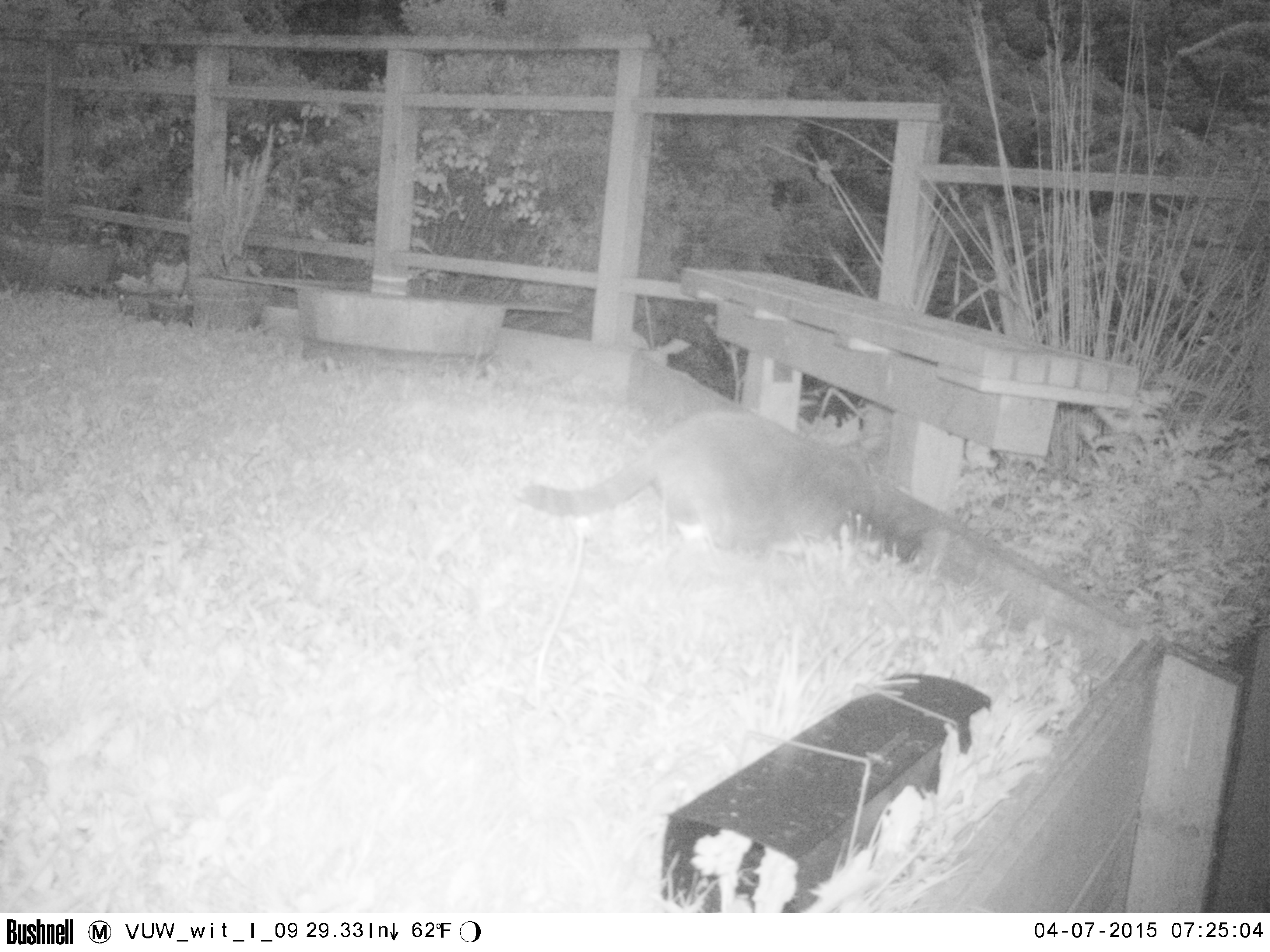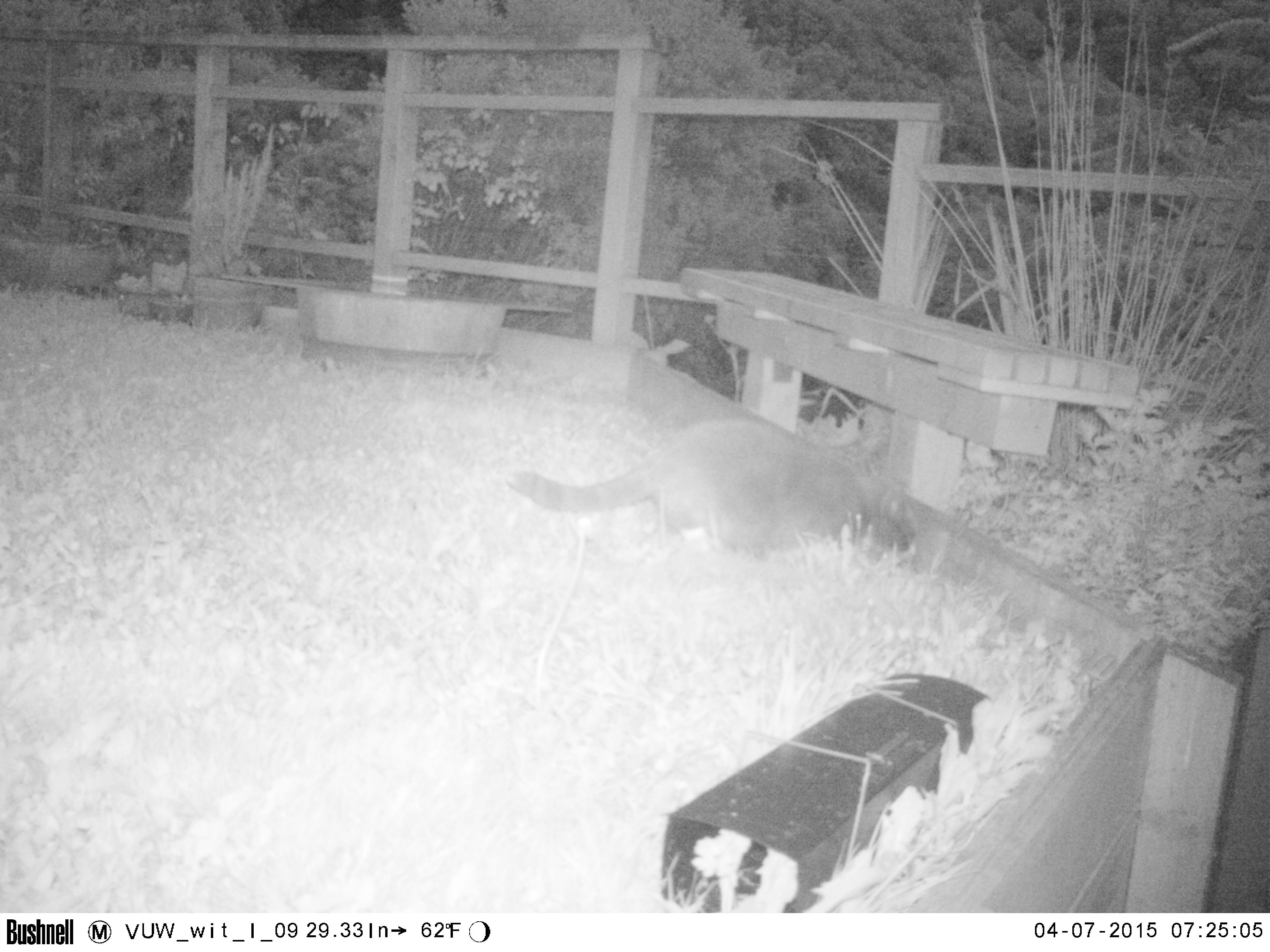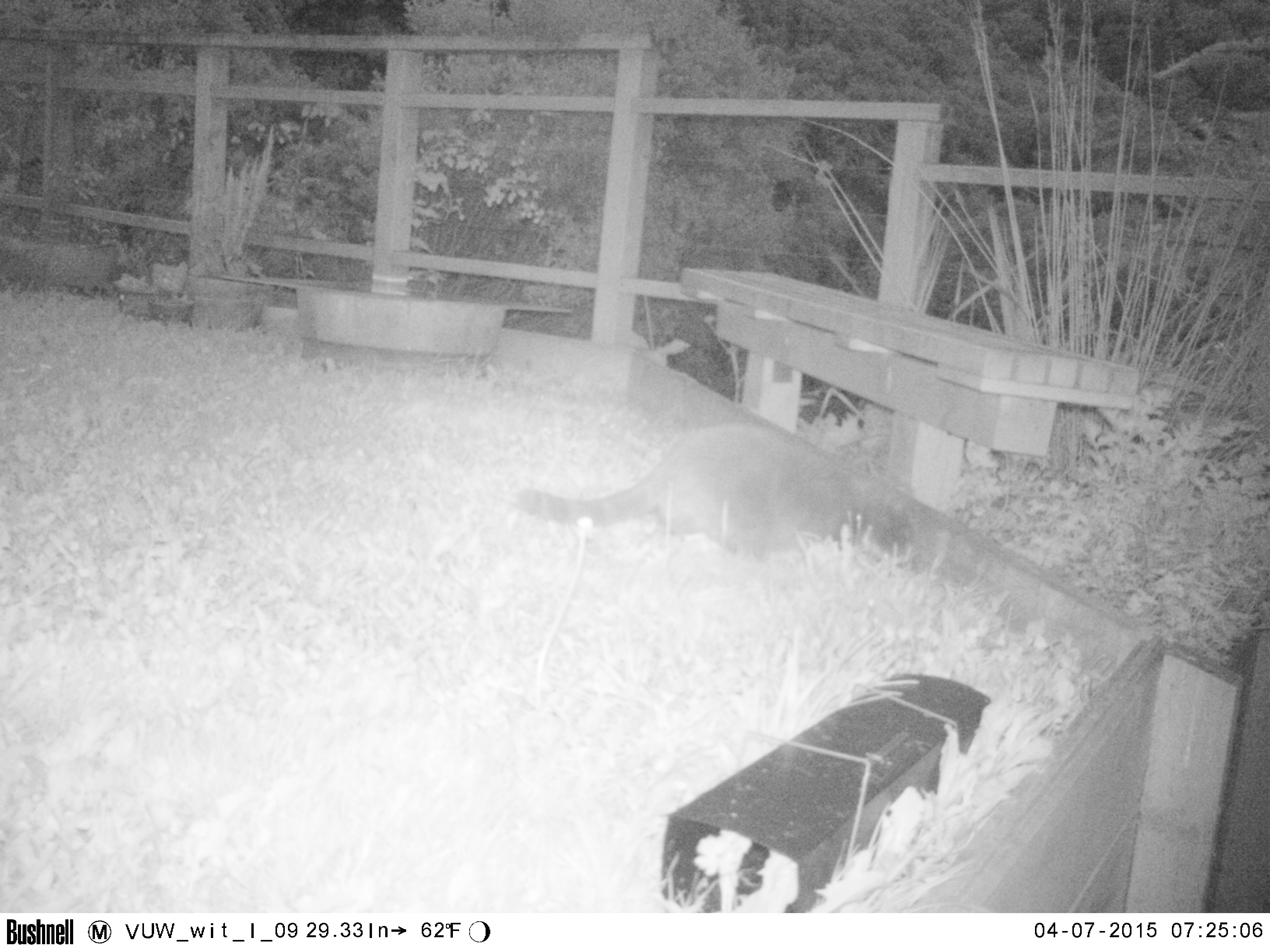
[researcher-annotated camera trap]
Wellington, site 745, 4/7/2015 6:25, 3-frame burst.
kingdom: Animalia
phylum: Chordata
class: Mammalia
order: Carnivora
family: Felidae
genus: Felis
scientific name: Felis catus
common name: cat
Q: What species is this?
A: Cat (Felis catus).